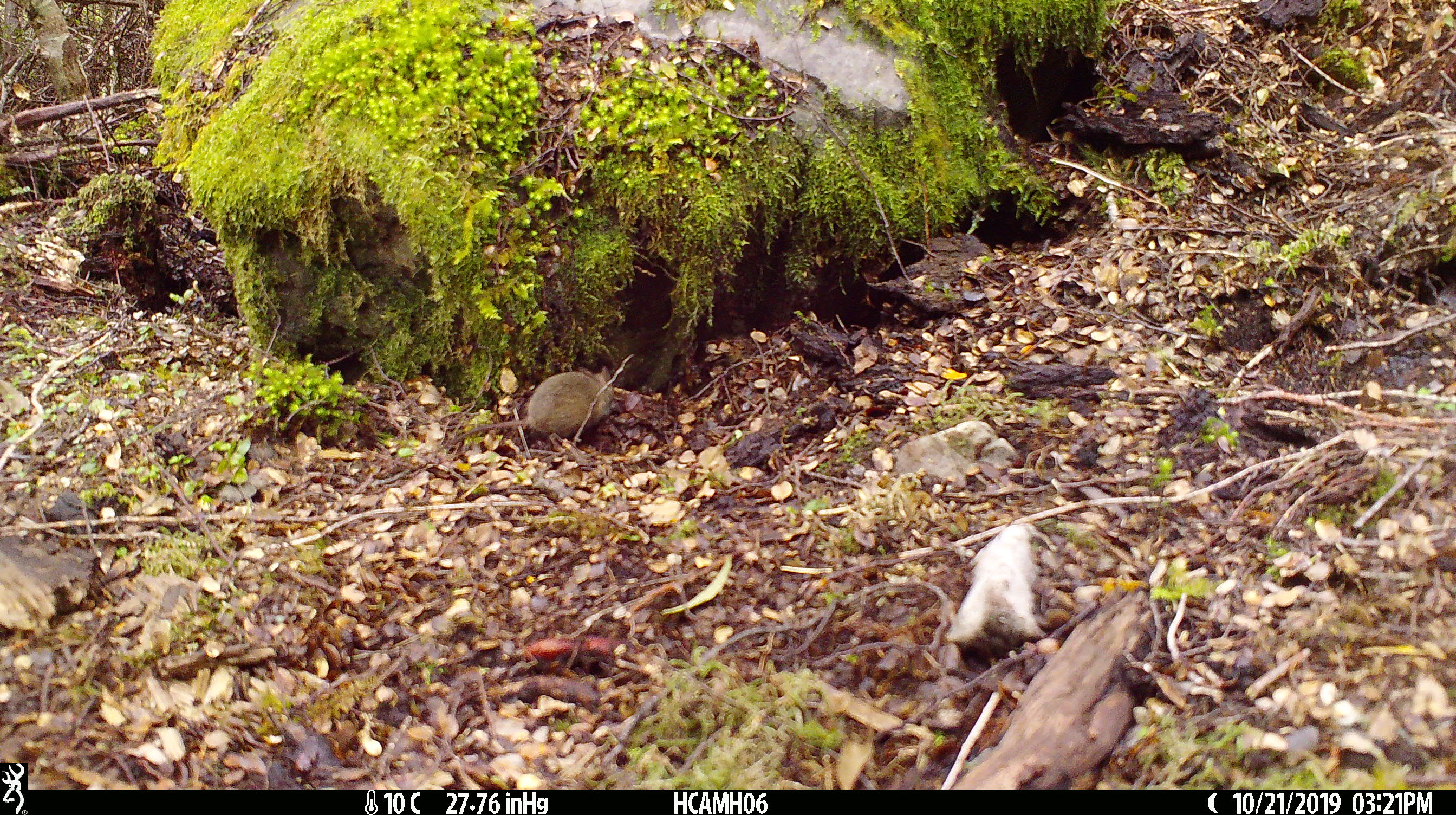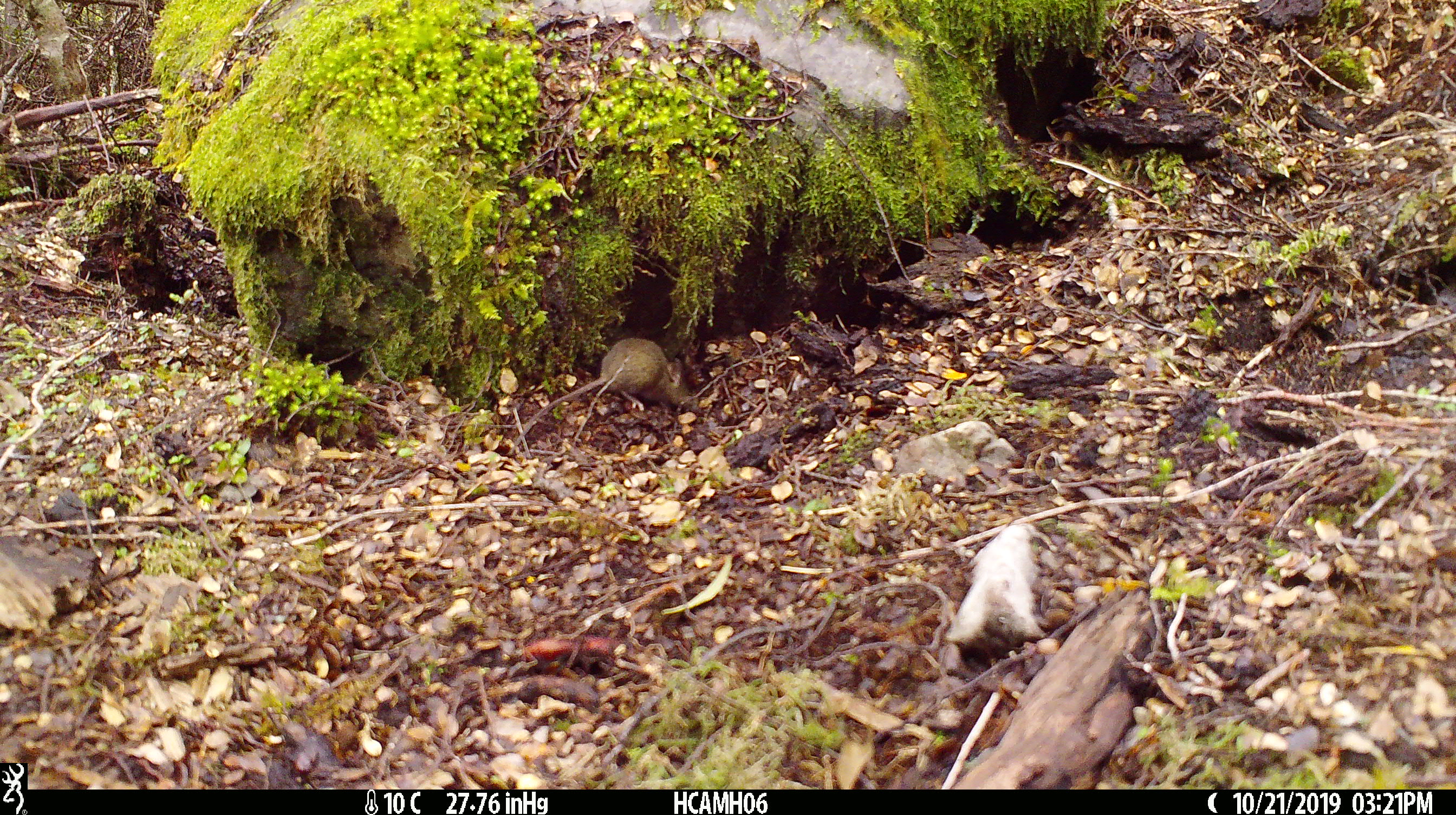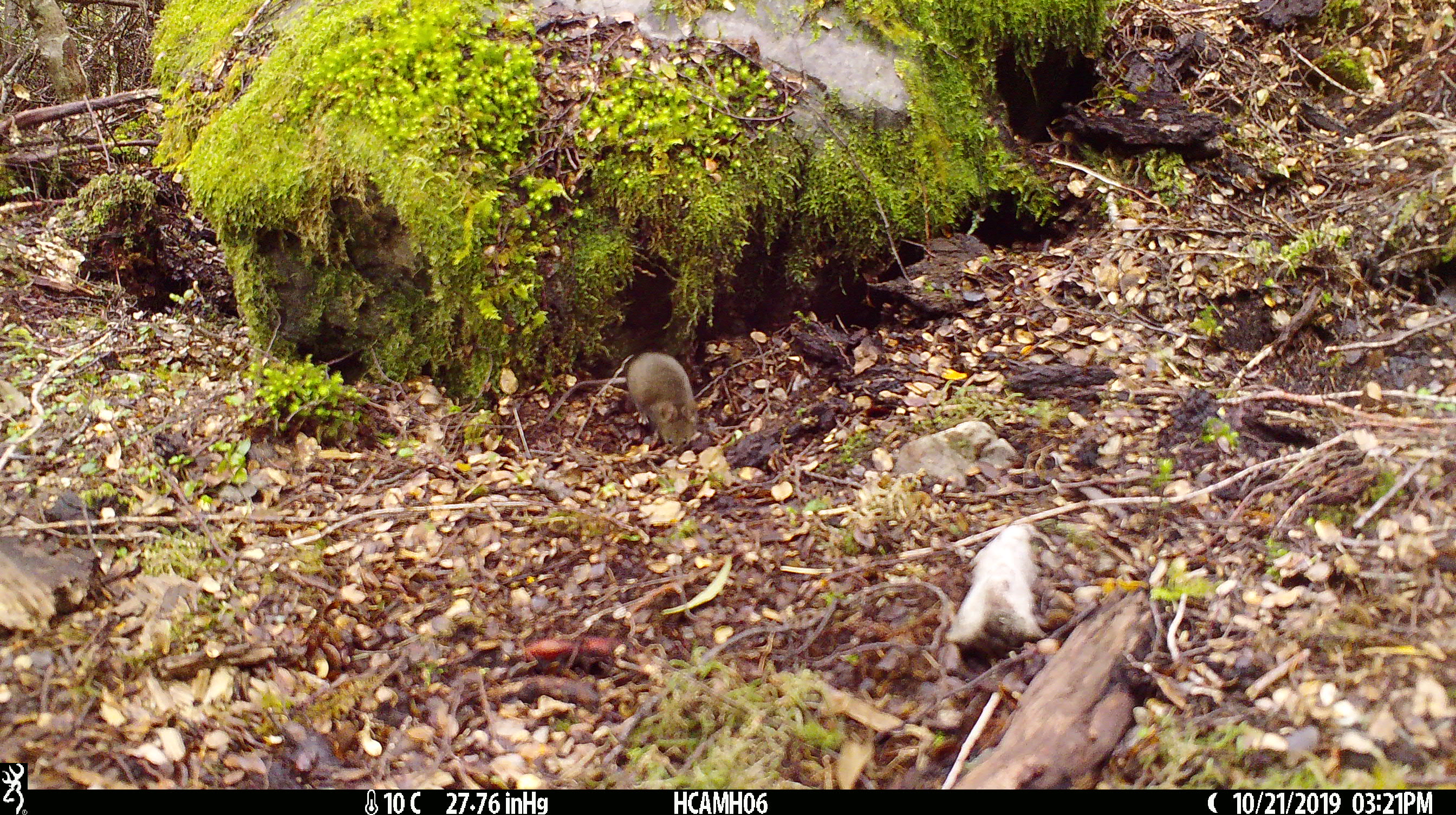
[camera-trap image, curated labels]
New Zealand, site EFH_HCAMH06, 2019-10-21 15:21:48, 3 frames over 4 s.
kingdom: Animalia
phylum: Chordata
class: Mammalia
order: Rodentia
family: Muridae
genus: Mus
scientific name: Mus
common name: mouse